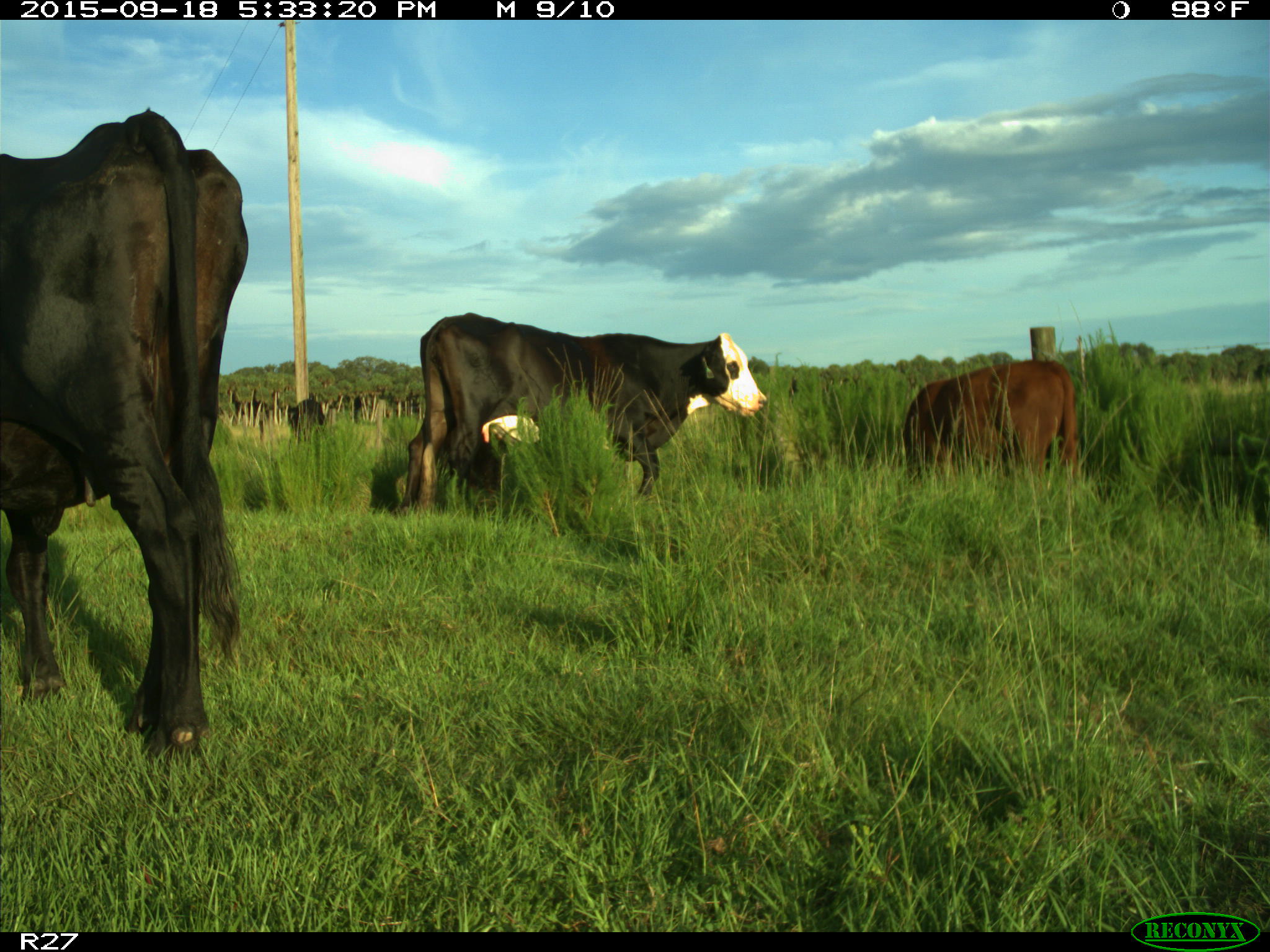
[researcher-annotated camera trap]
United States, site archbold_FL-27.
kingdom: Animalia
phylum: Chordata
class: Mammalia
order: Artiodactyla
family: Bovidae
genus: Bos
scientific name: Bos taurus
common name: domestic cow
Bos taurus (domestic cow).